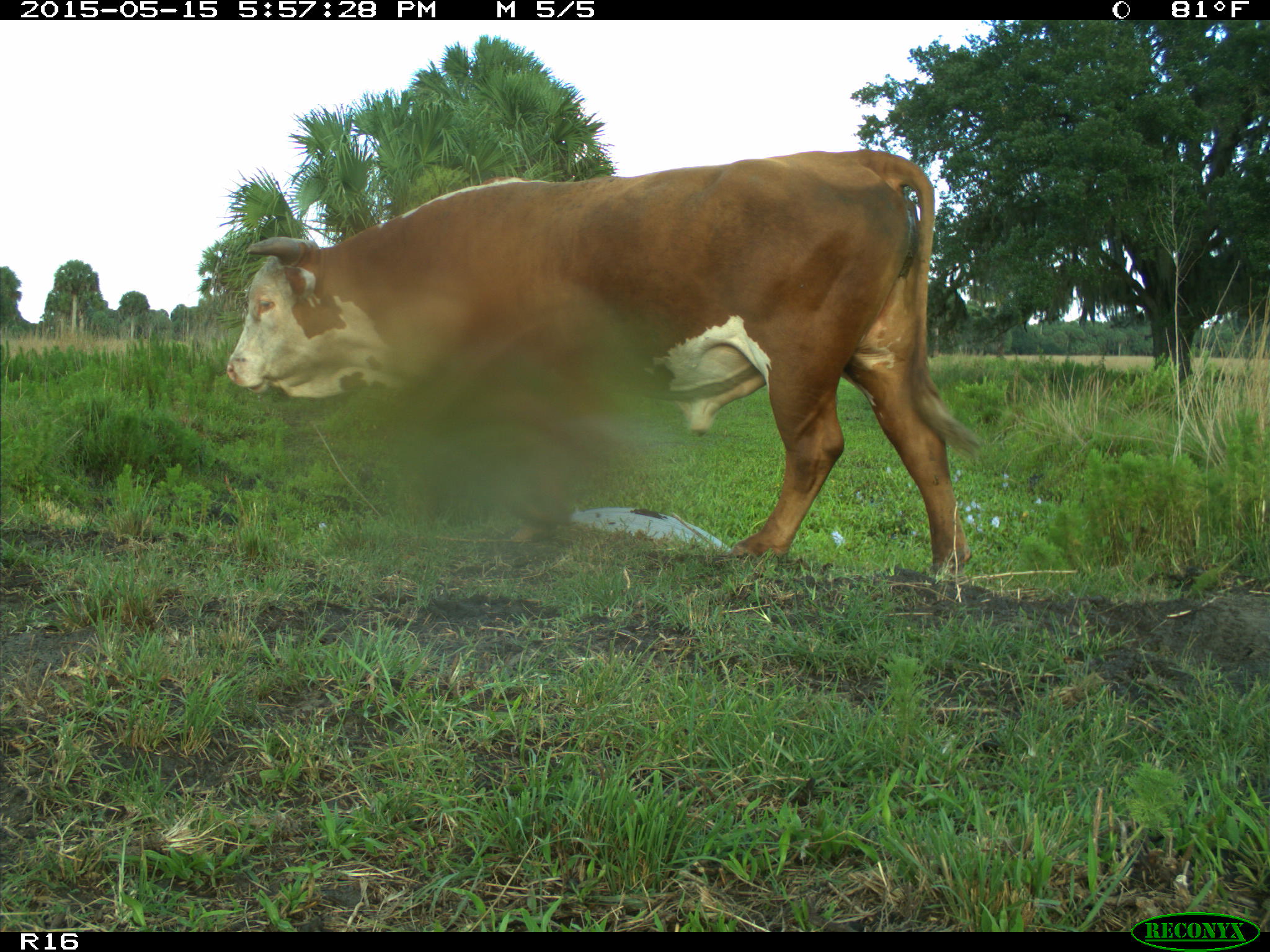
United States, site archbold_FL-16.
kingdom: Animalia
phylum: Chordata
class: Mammalia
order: Artiodactyla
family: Bovidae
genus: Bos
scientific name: Bos taurus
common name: domestic cow